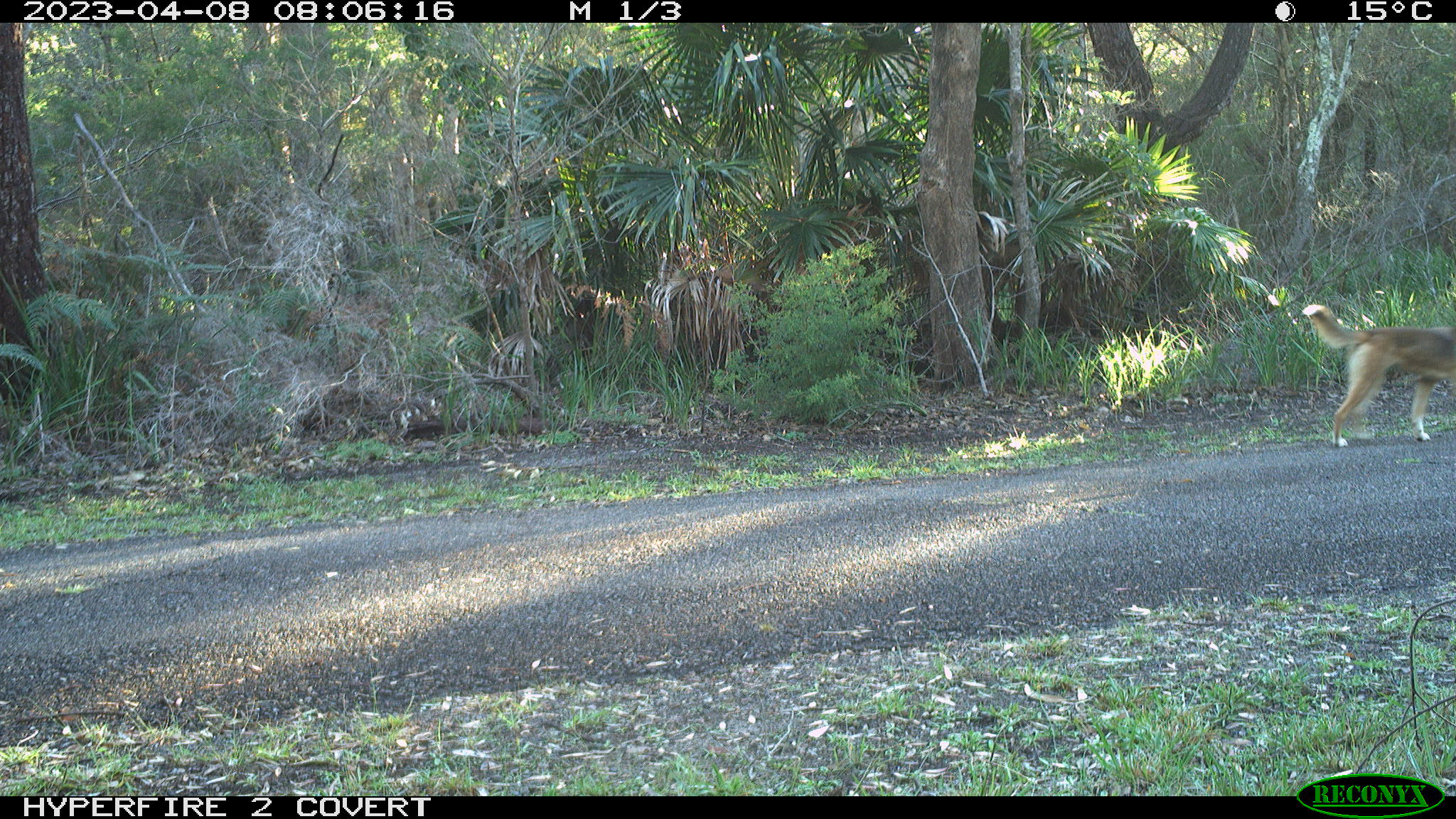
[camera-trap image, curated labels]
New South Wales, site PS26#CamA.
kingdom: Animalia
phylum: Chordata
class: Mammalia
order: Carnivora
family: Canidae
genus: Canis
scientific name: Canis familiaris dingo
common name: dingo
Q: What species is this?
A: Dingo (Canis familiaris dingo).